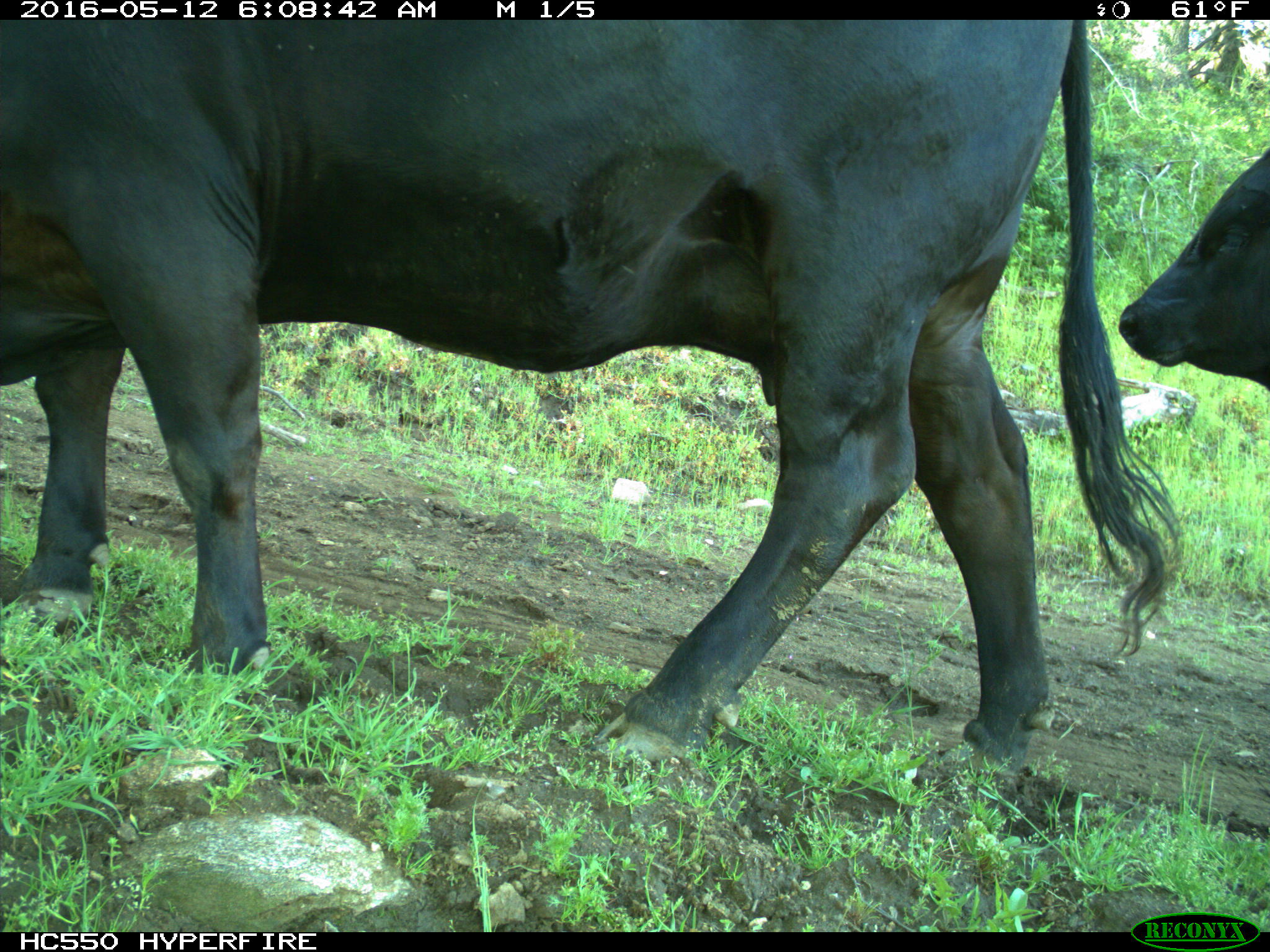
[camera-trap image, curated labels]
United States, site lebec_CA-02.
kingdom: Animalia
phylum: Chordata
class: Mammalia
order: Artiodactyla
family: Bovidae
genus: Bos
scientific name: Bos taurus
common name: domestic cow